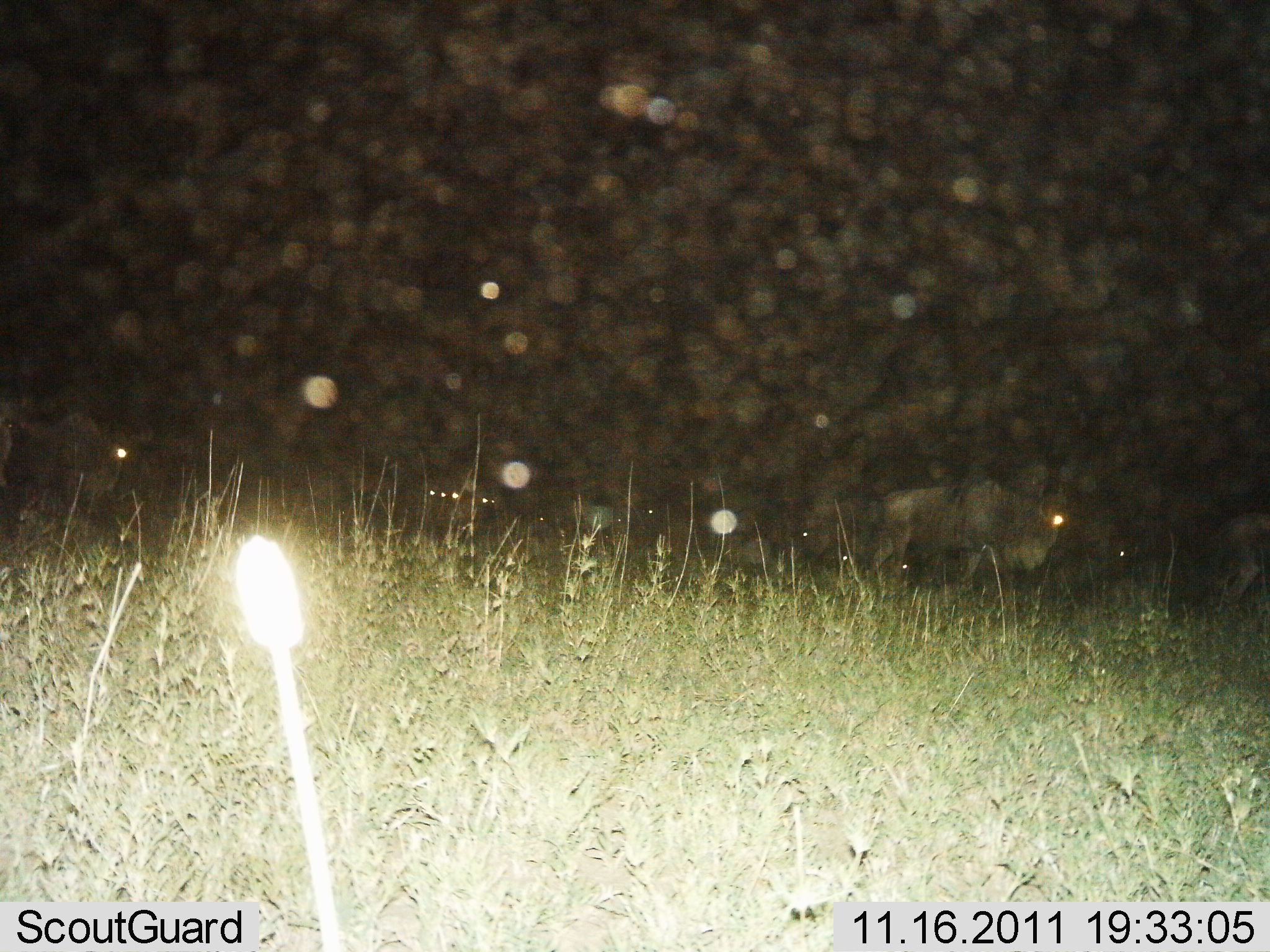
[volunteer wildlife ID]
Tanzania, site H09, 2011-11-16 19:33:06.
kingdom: Animalia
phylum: Chordata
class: Mammalia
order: Artiodactyla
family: Bovidae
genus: Connochaetes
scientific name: Connochaetes taurinus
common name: blue wildebeest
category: wildebeest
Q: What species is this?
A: Wildebeest (blue wildebeest) (Connochaetes taurinus).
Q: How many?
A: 5.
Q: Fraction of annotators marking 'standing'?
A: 58%.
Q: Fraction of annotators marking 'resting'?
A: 17%.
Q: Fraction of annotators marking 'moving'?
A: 50%.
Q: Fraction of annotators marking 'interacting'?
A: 0%.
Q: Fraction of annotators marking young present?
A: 0%.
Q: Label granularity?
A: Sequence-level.